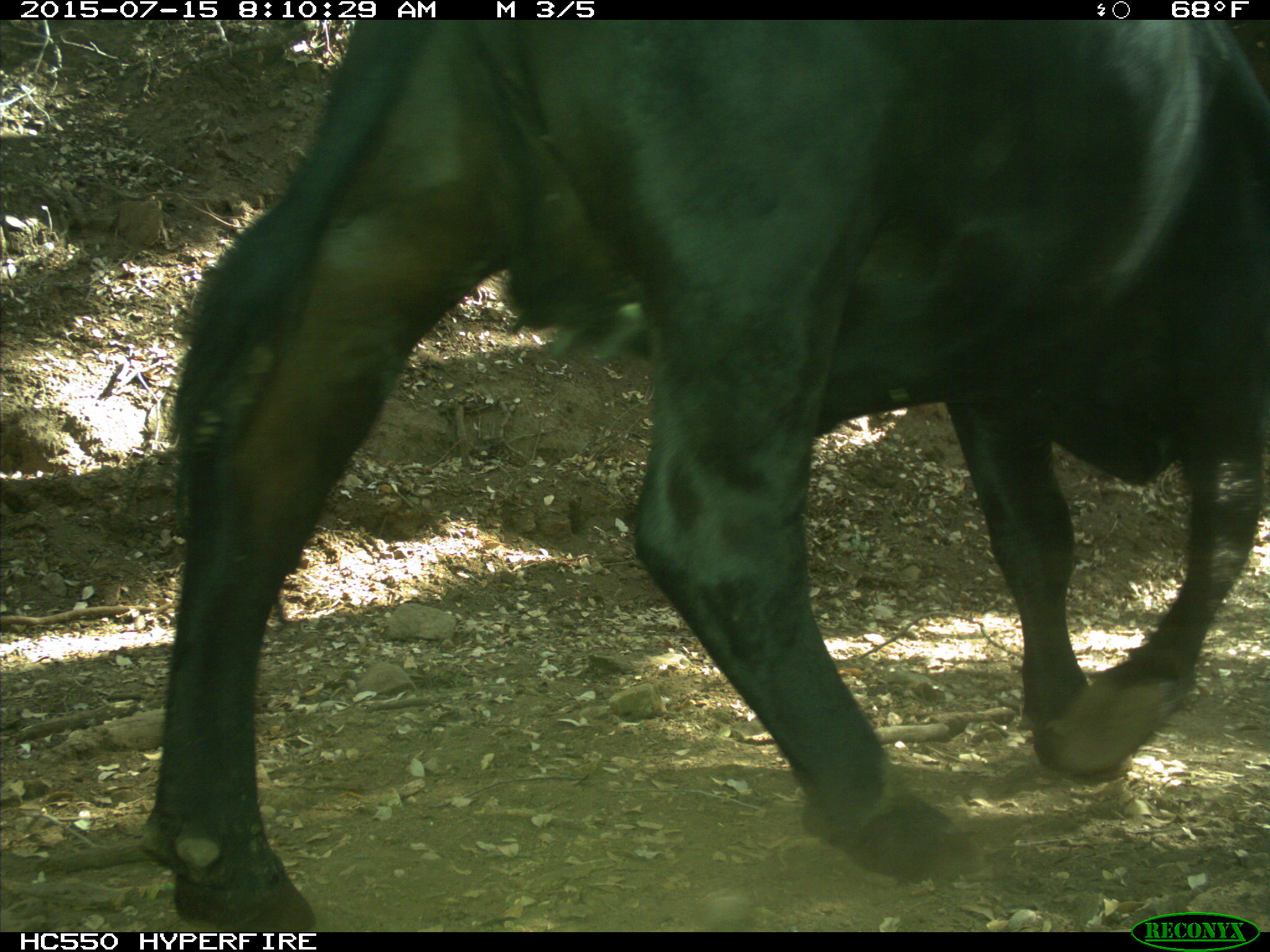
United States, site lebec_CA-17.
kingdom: Animalia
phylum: Chordata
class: Mammalia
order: Artiodactyla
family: Bovidae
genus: Bos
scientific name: Bos taurus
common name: domestic cow